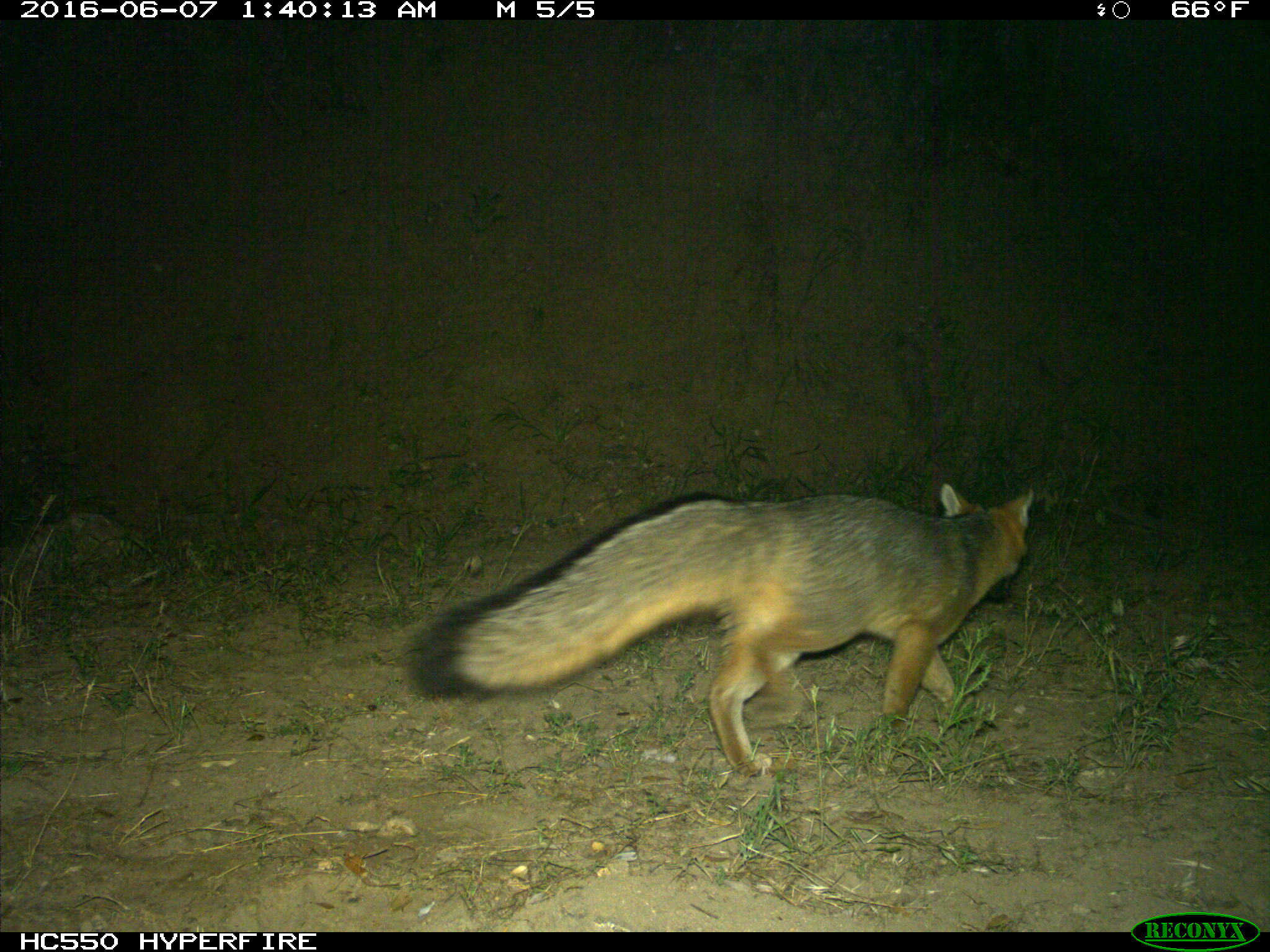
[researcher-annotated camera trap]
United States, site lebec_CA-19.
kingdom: Animalia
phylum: Chordata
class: Mammalia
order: Carnivora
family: Canidae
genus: Urocyon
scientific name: Urocyon cinereoargenteus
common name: gray fox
Urocyon cinereoargenteus (gray fox).